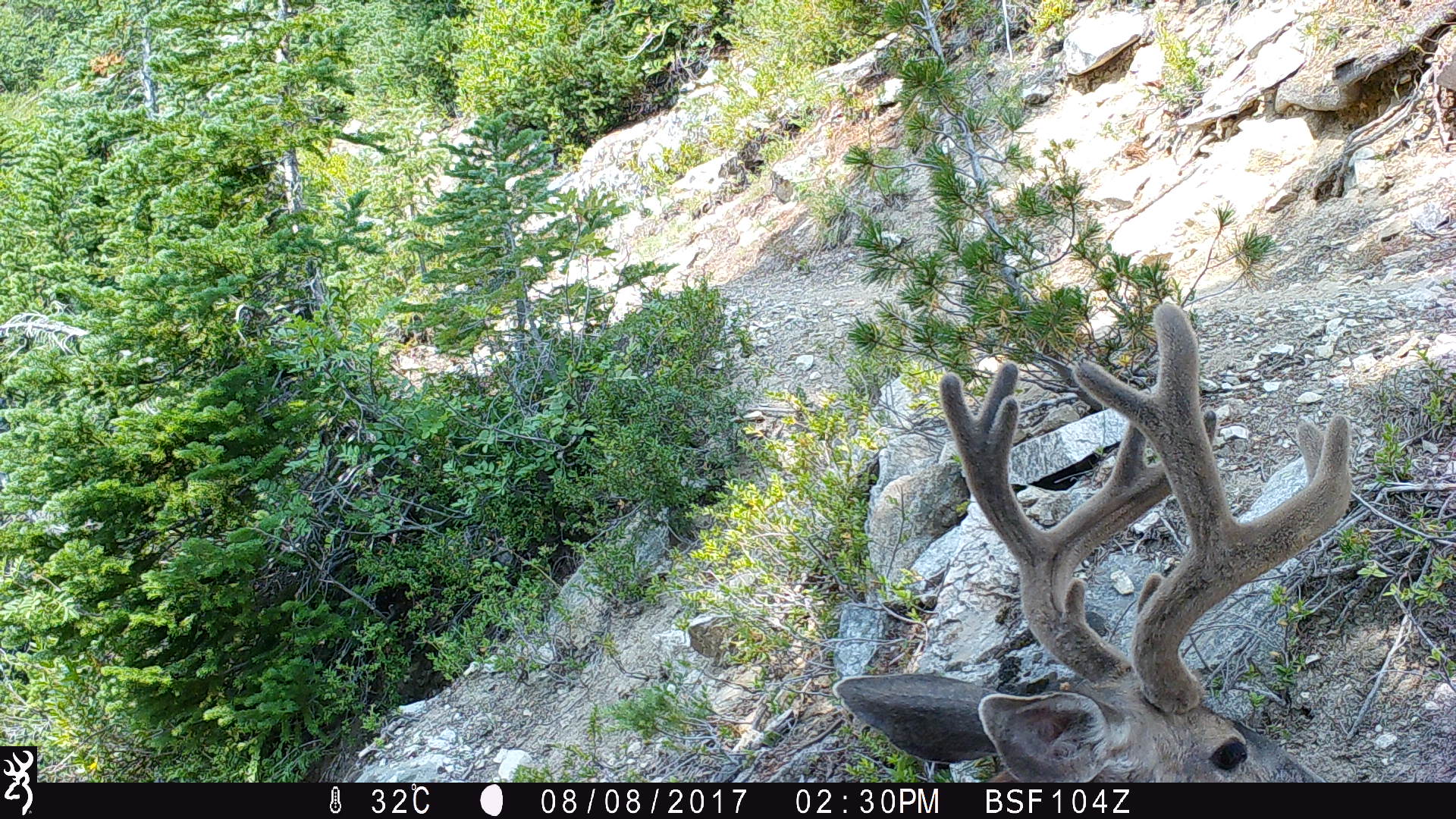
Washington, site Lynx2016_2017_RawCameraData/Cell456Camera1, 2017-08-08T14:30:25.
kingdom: Animalia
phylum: Chordata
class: Mammalia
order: Artiodactyla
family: Cervidae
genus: Odocoileus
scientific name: Odocoileus hemionus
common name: mule deer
Odocoileus hemionus (mule deer). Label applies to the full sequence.